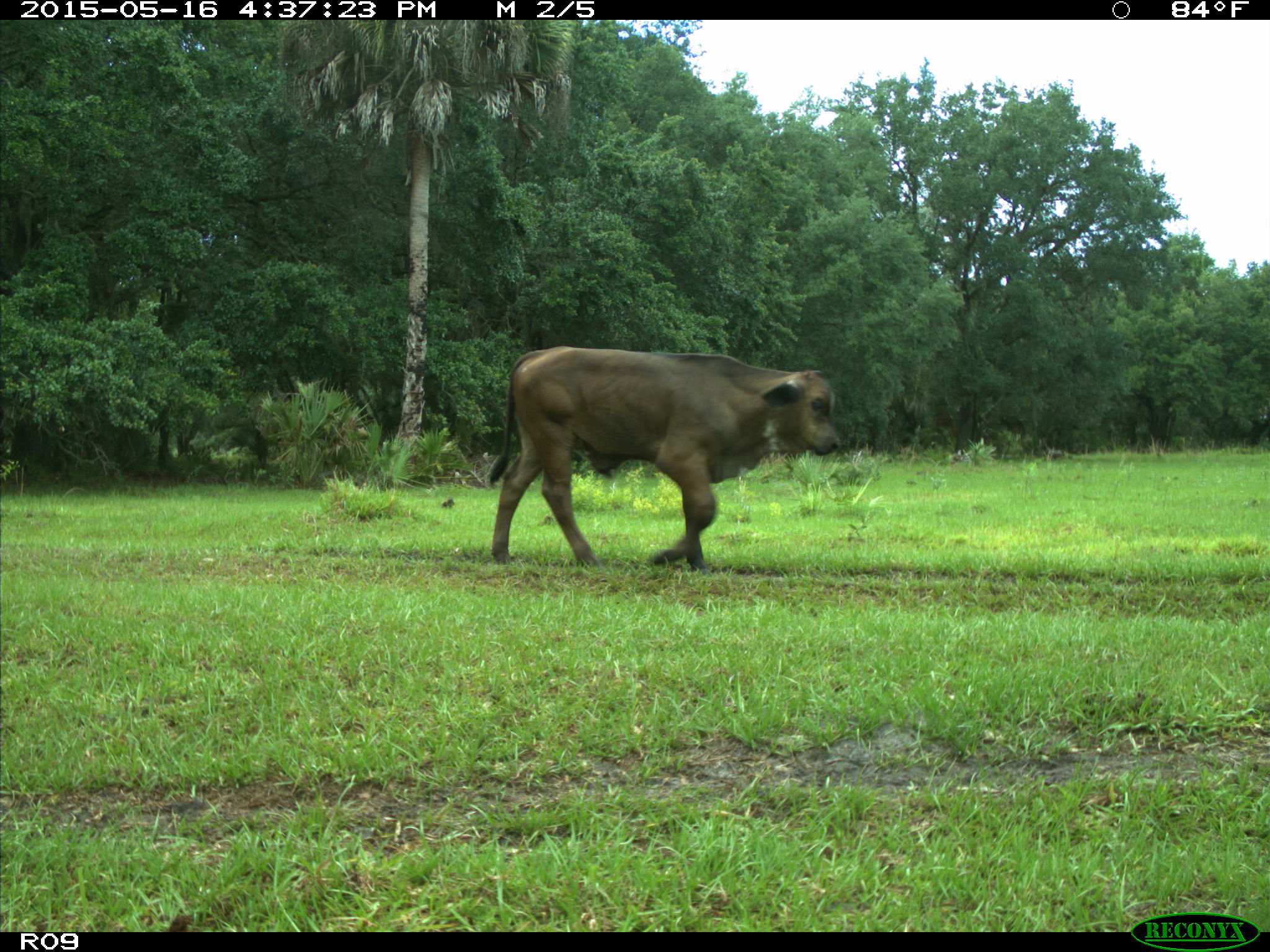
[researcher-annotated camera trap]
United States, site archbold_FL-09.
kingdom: Animalia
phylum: Chordata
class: Mammalia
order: Artiodactyla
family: Bovidae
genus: Bos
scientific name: Bos taurus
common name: domestic cow